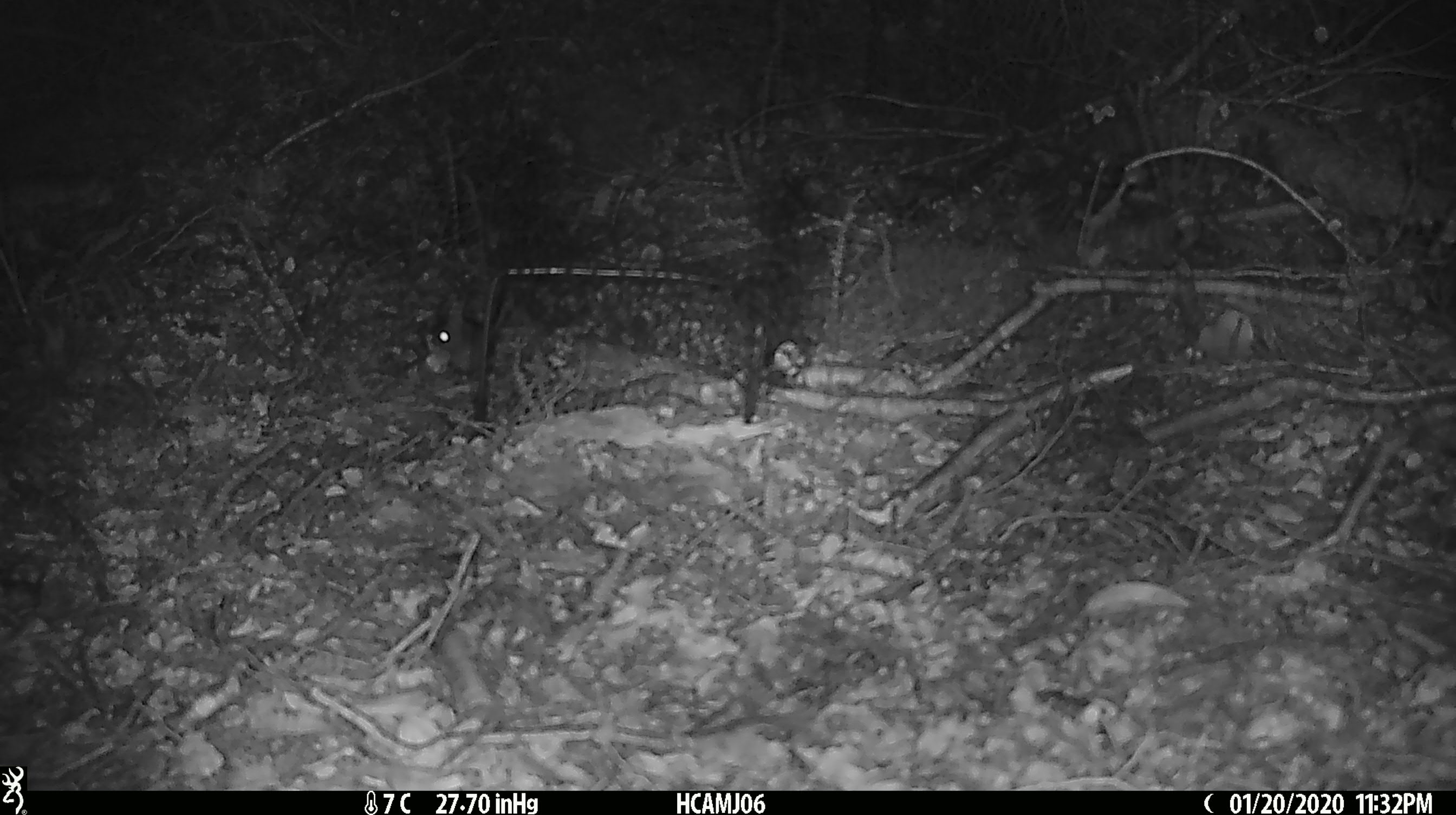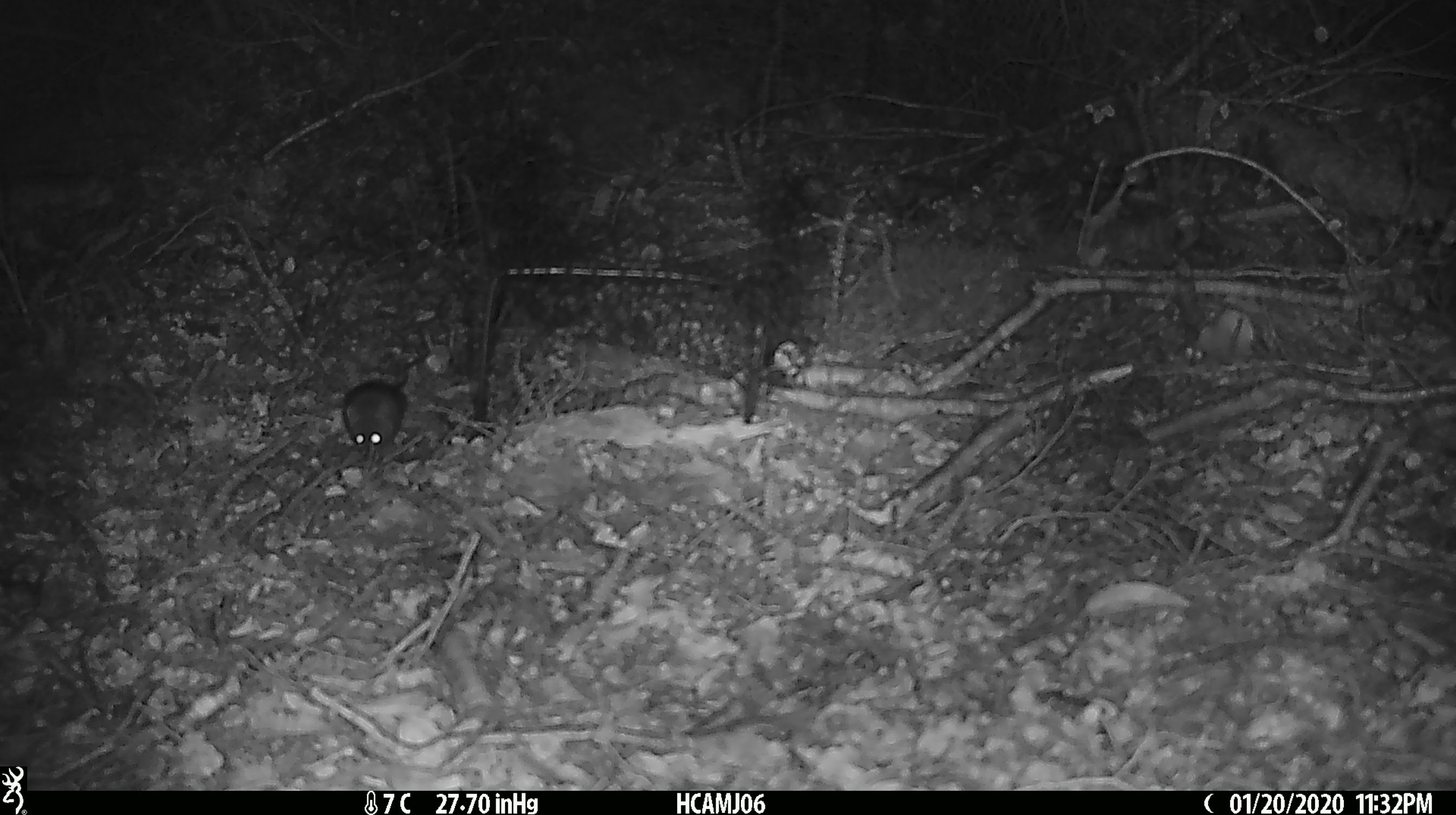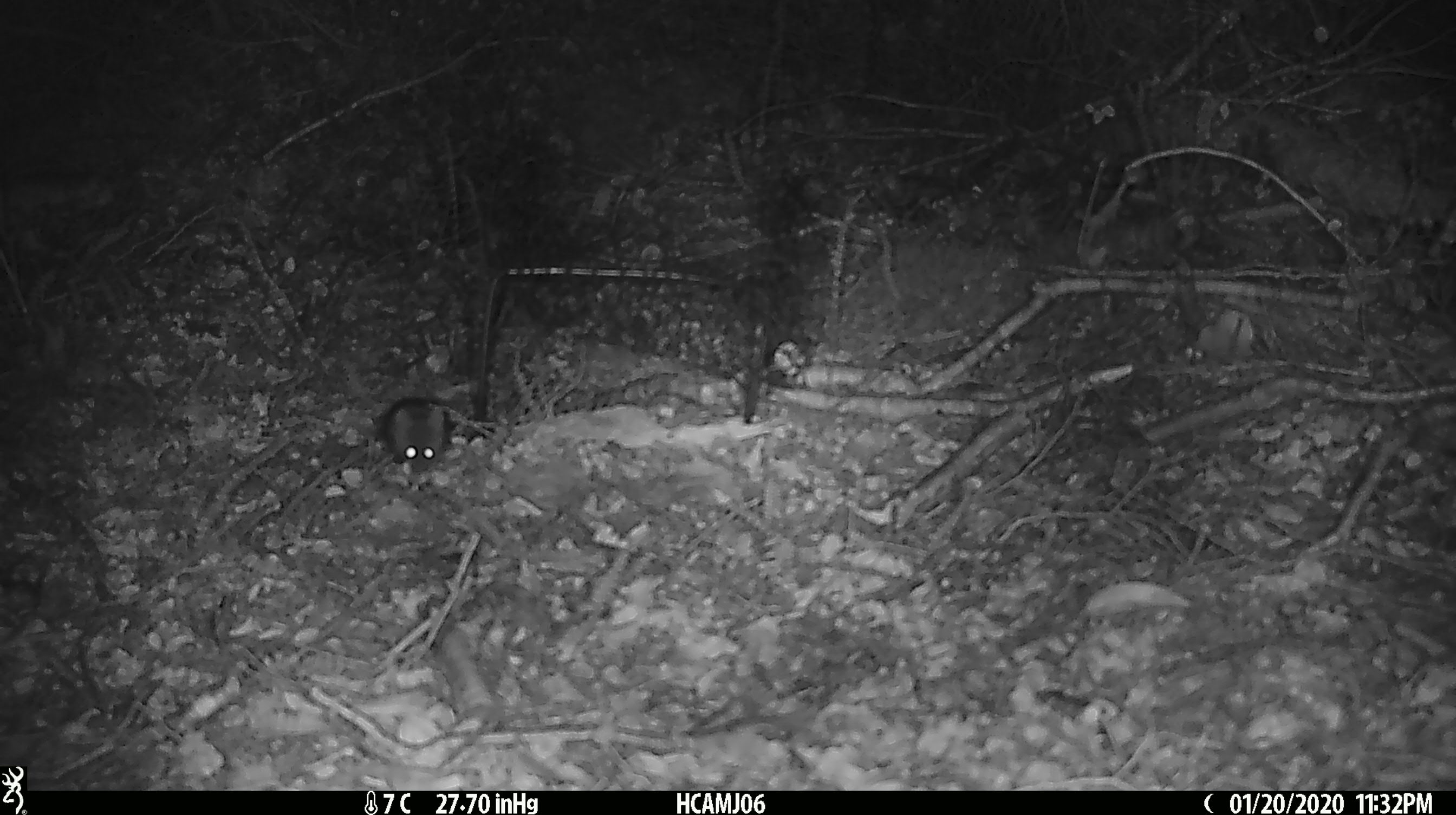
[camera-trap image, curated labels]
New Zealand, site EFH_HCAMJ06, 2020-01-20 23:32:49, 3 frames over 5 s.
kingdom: Animalia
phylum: Chordata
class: Mammalia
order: Rodentia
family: Muridae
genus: Mus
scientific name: Mus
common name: mouse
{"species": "mouse (Mus)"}